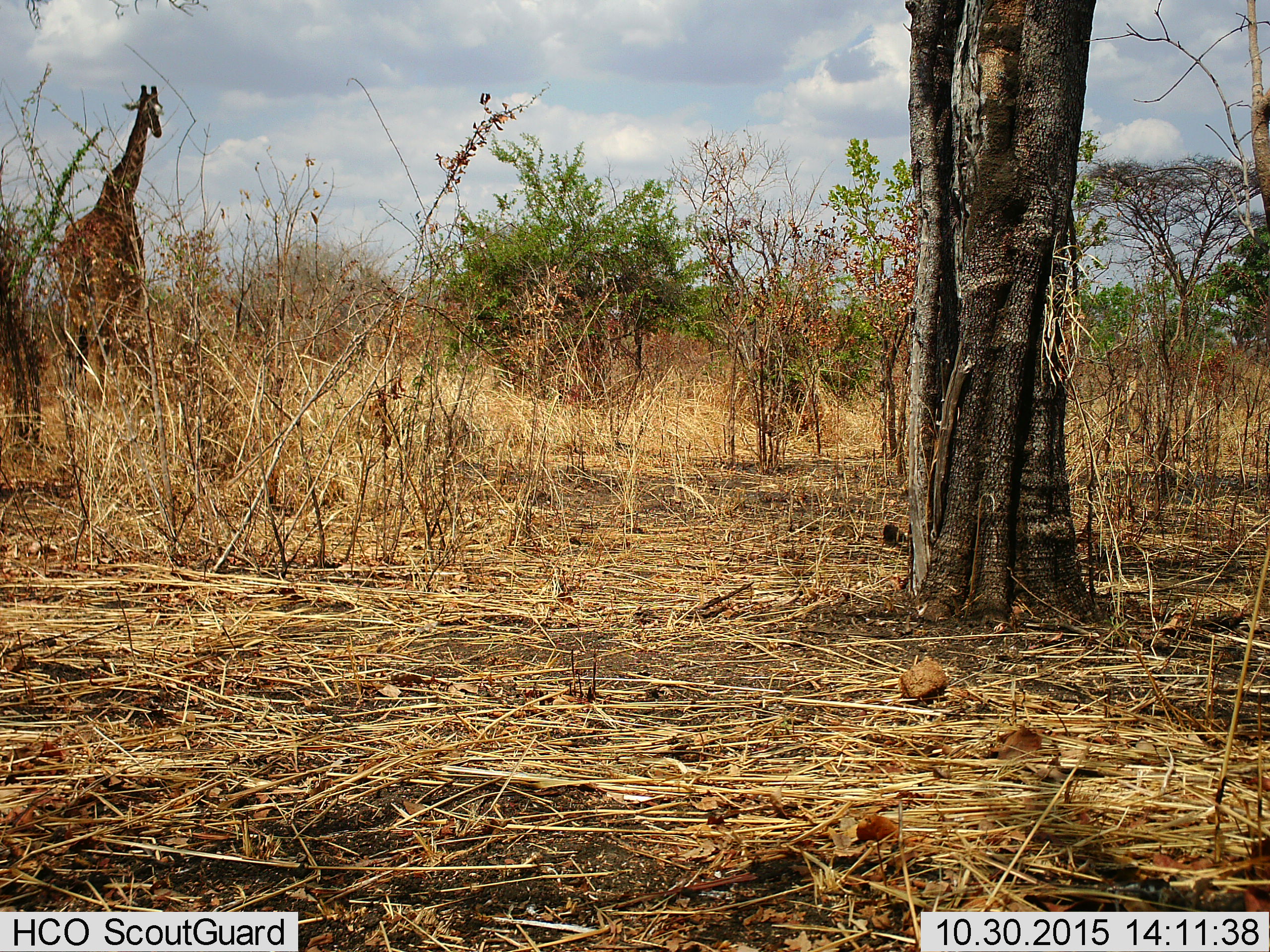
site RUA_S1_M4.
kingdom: Animalia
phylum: Chordata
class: Mammalia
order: Artiodactyla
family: Giraffidae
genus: Giraffa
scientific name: Giraffa camelopardalis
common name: giraffe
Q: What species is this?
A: Giraffe (Giraffa camelopardalis).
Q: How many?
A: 1.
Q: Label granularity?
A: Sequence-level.